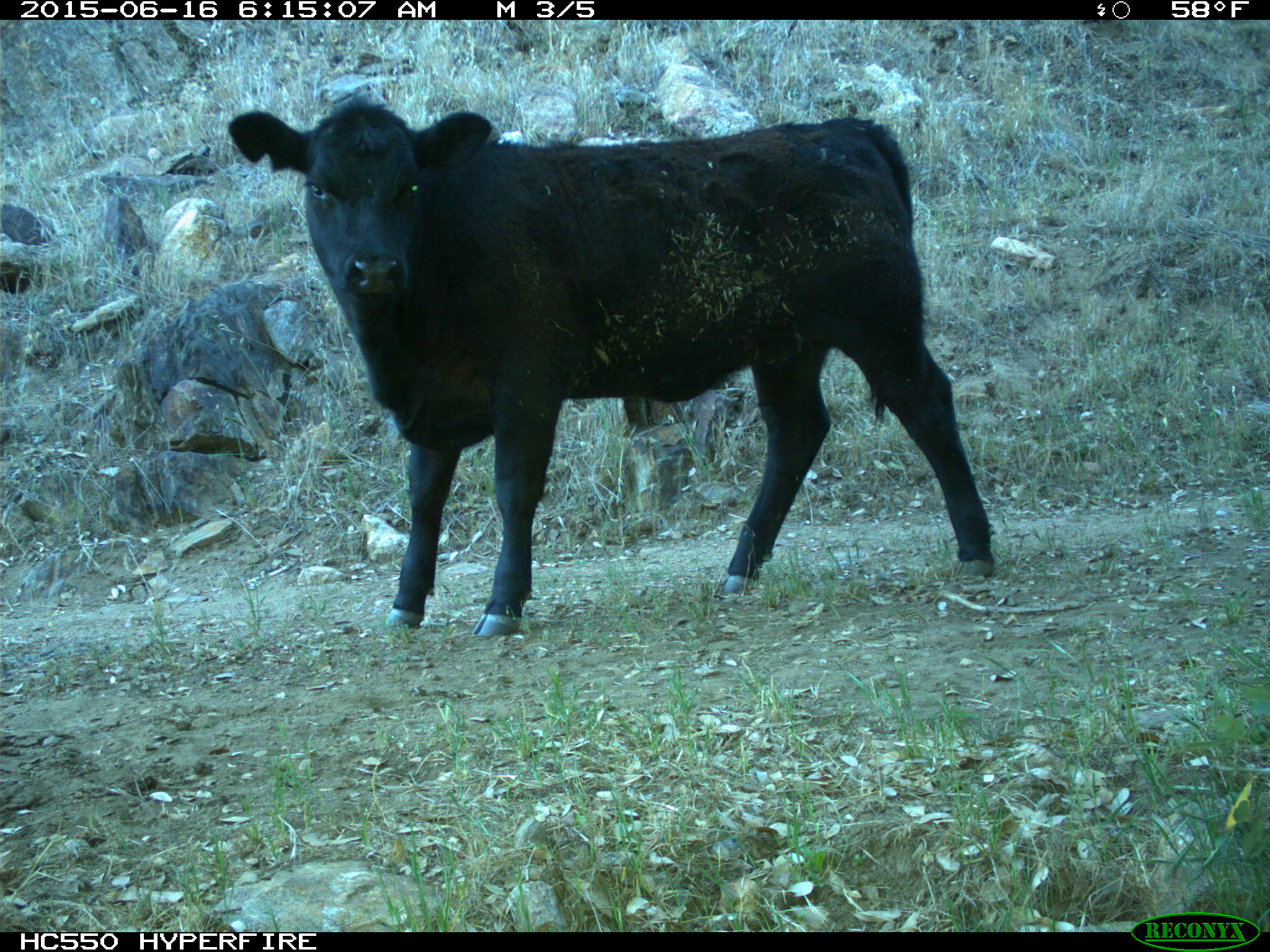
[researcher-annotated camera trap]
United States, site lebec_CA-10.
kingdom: Animalia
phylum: Chordata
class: Mammalia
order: Artiodactyla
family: Bovidae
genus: Bos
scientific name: Bos taurus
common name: domestic cow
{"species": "Bos taurus (domestic cow)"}